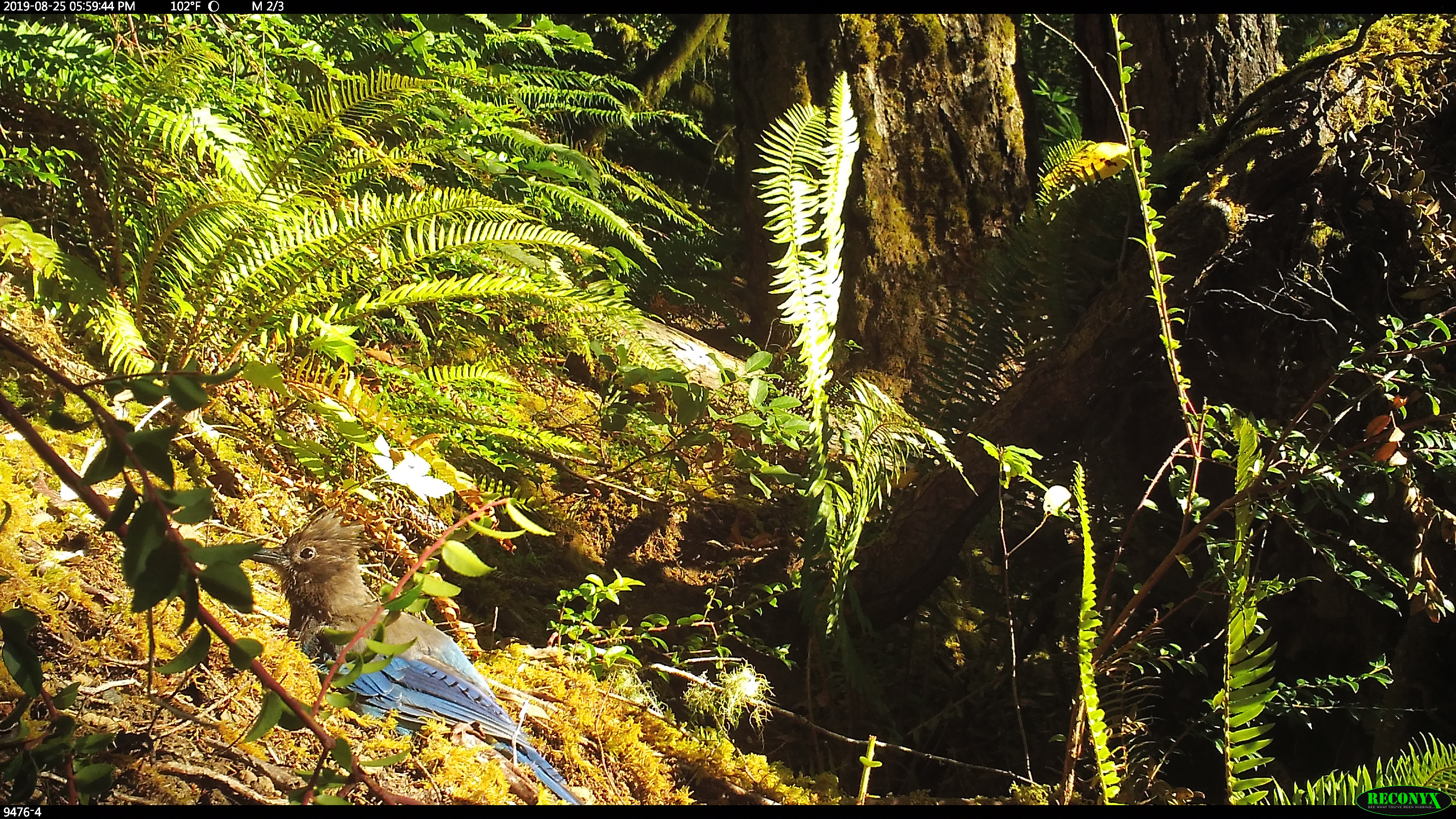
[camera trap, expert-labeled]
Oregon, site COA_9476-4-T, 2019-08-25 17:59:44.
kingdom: Animalia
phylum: Chordata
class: Aves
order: Passeriformes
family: Corvidae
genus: Cyanocitta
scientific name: Cyanocitta stelleri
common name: steller's jay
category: stellers jay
Stellers jay (steller's jay) (Cyanocitta stelleri).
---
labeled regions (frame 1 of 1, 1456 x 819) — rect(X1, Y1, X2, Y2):
stellers jay: rect(246, 511, 579, 802)